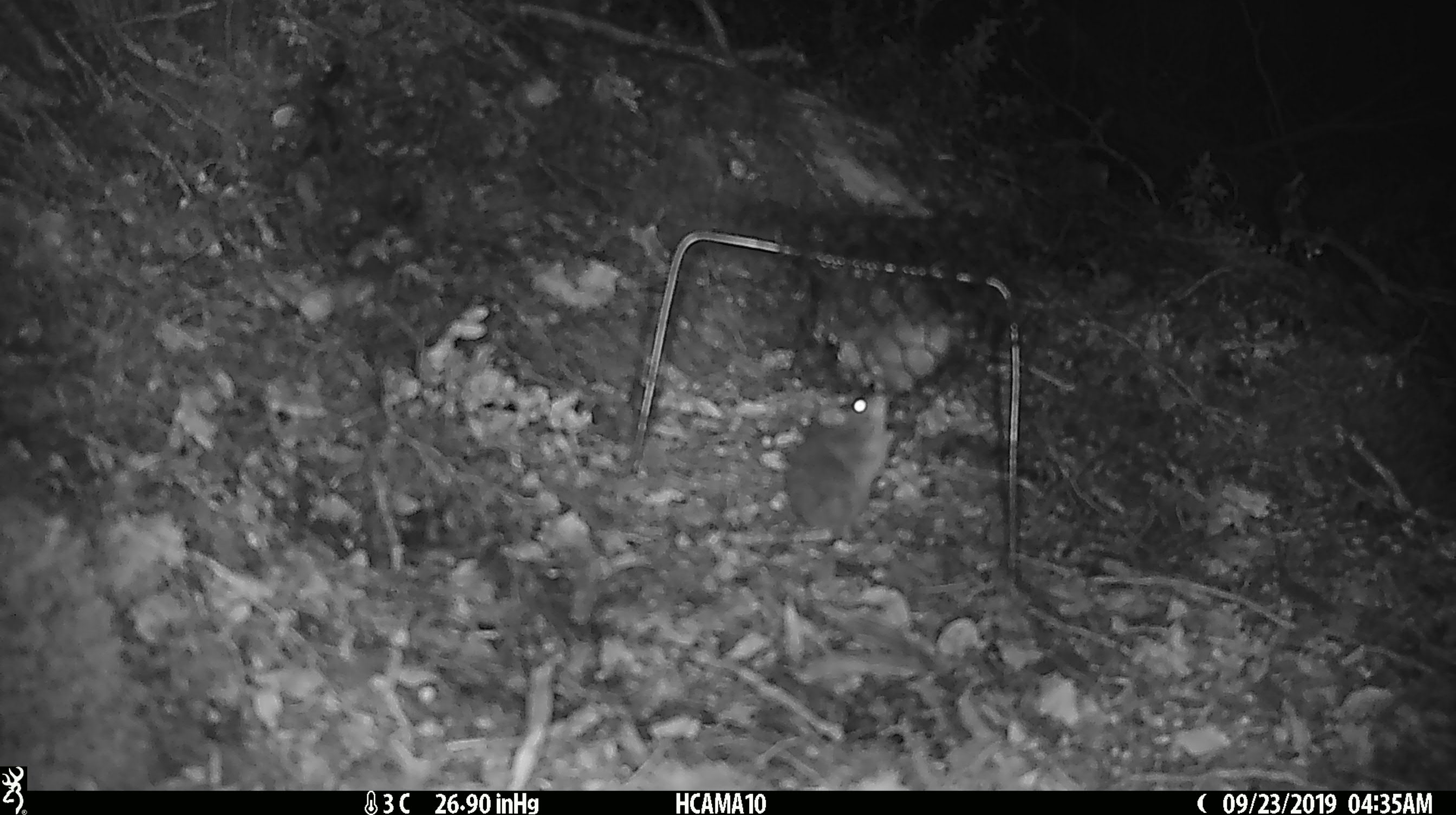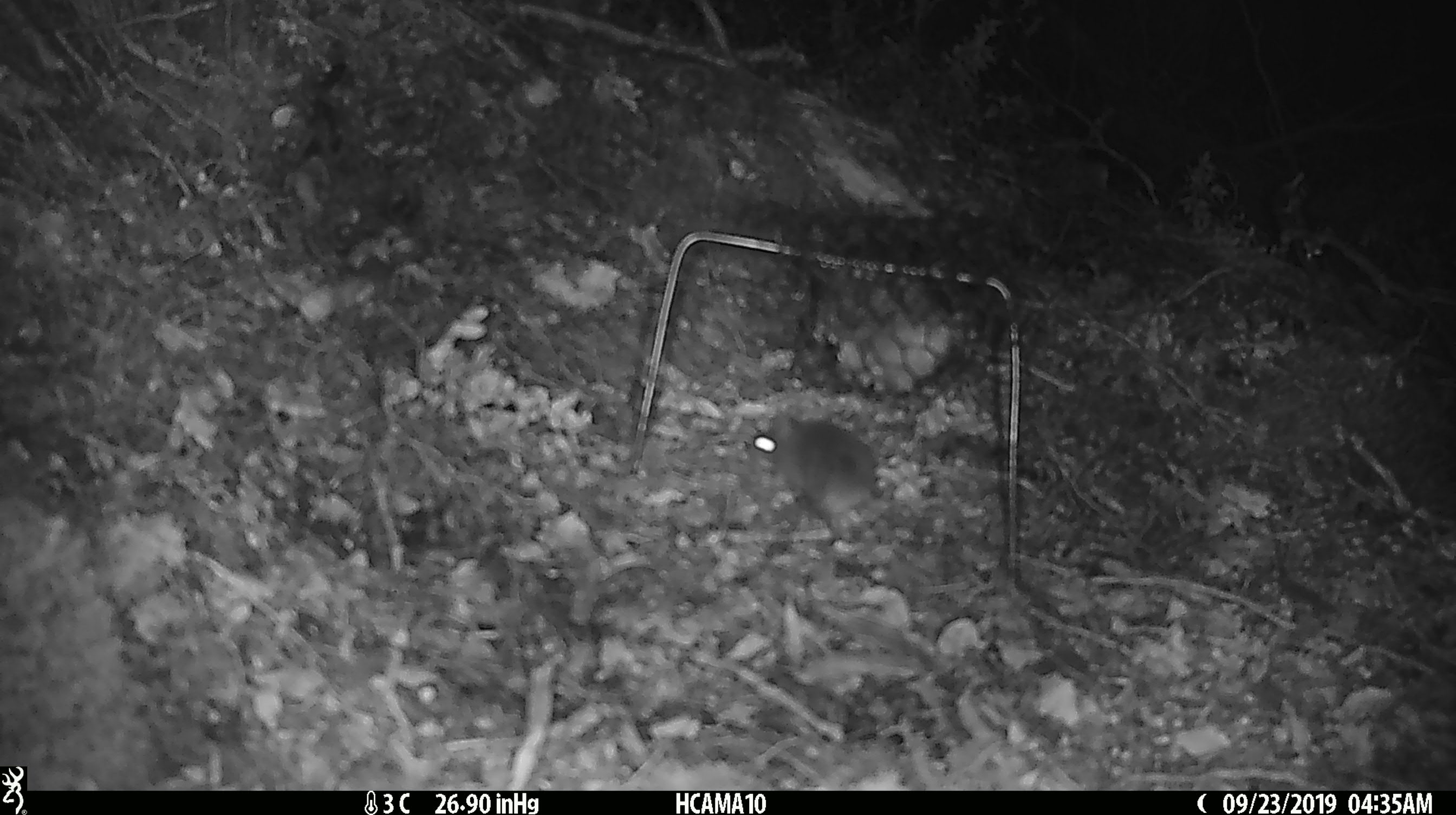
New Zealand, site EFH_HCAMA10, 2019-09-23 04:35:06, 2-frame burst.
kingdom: Animalia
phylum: Chordata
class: Mammalia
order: Rodentia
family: Muridae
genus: Mus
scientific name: Mus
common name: mouse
Mouse (Mus).